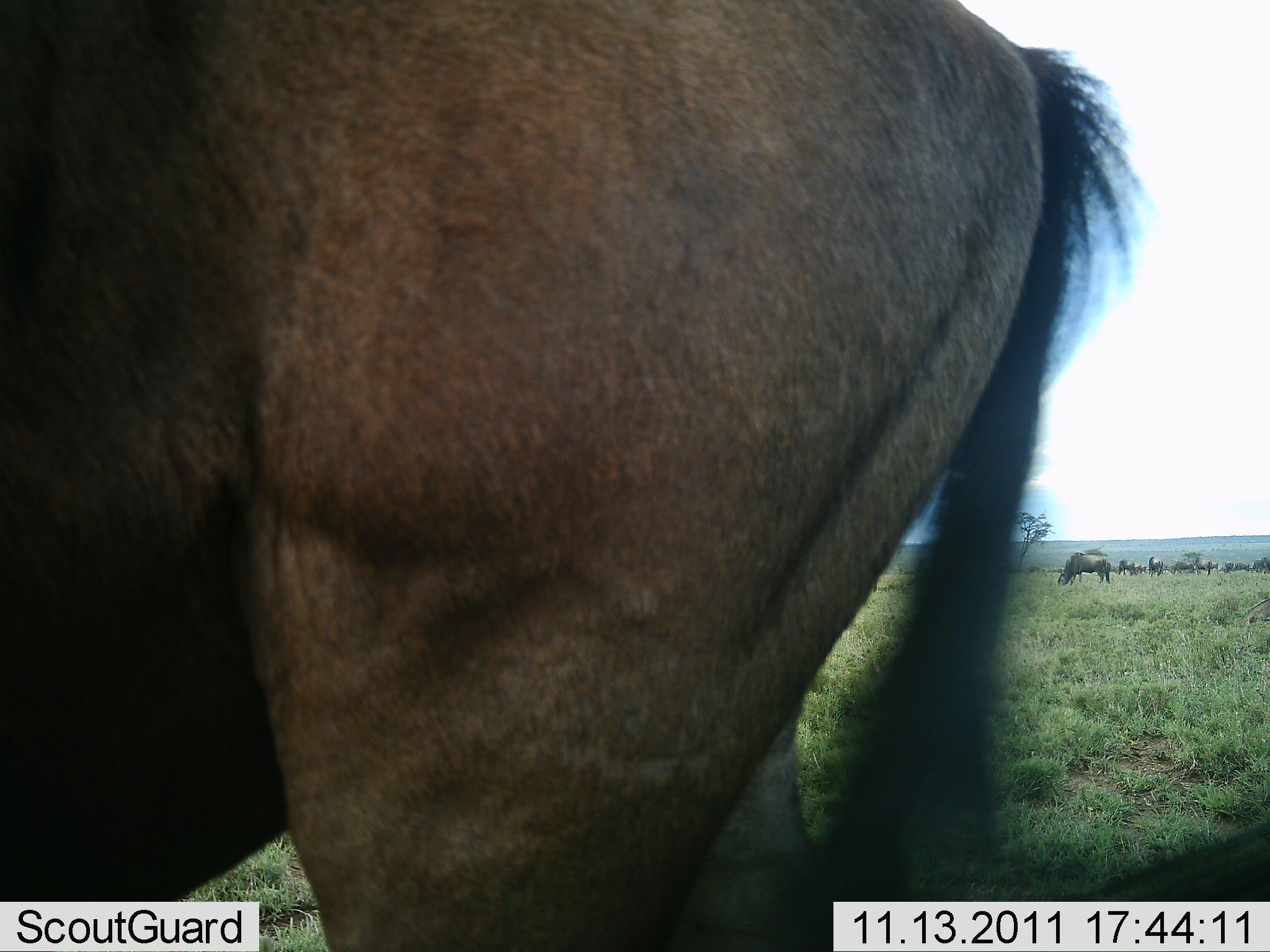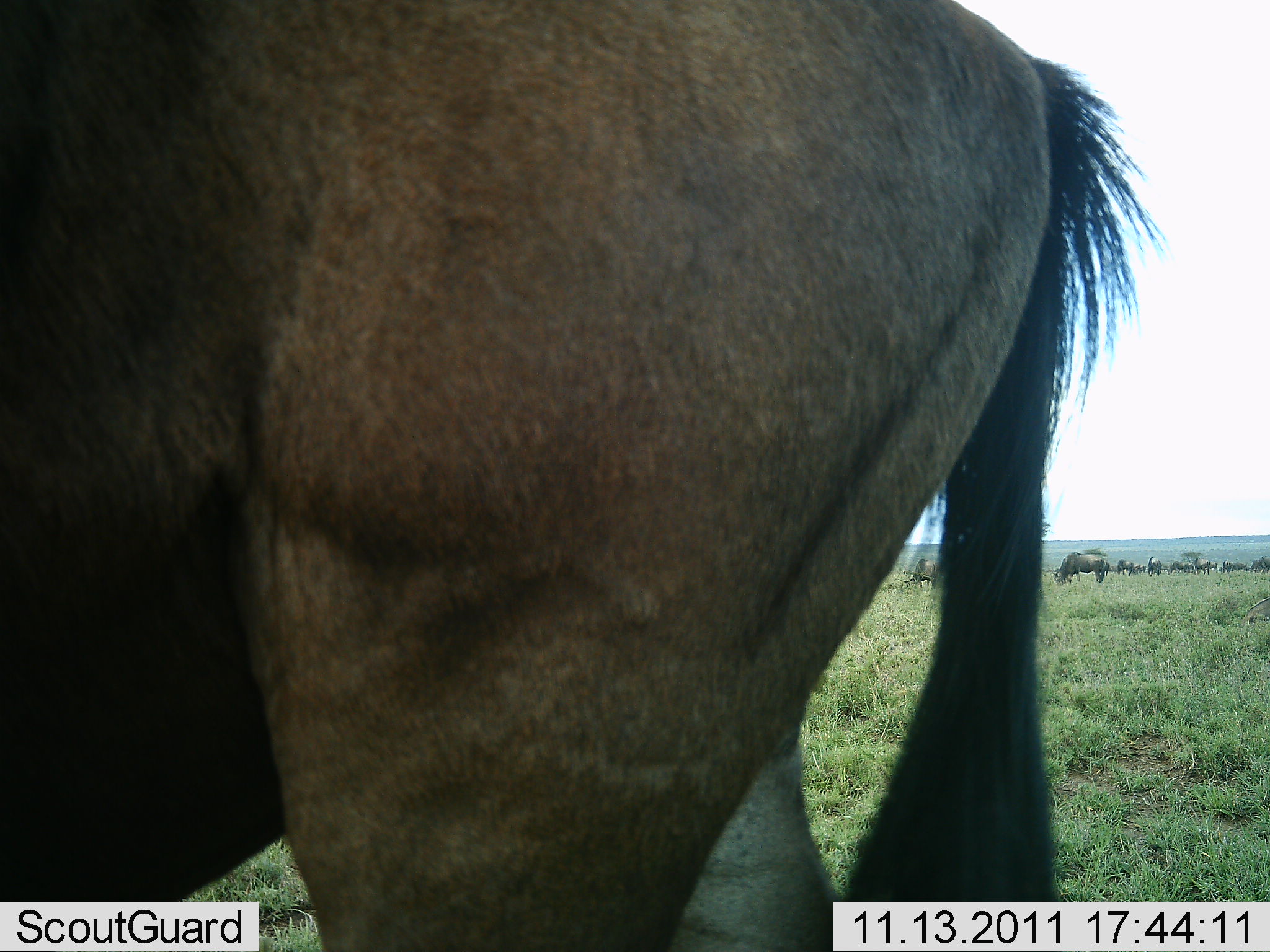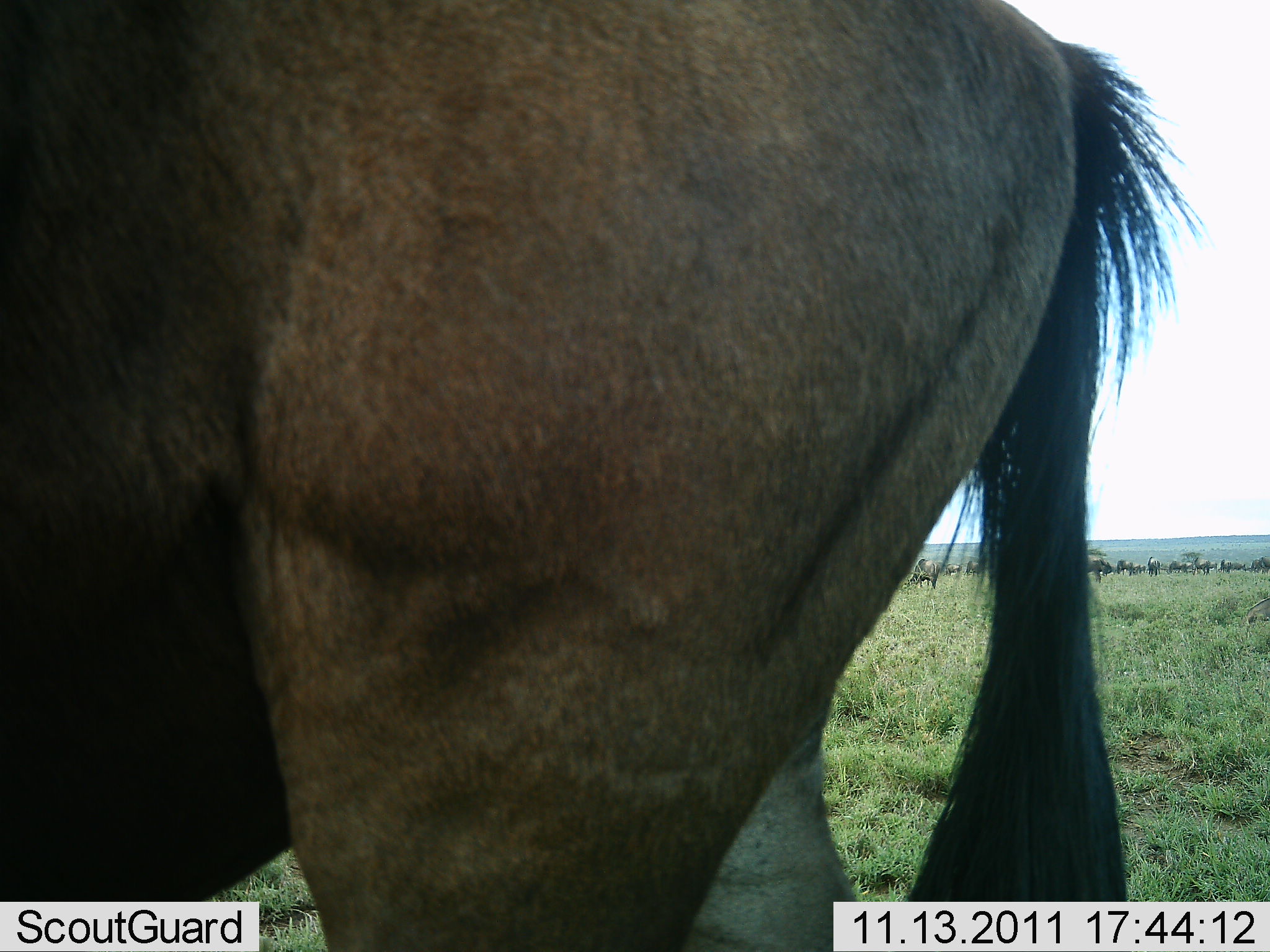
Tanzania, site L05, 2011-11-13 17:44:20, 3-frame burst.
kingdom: Animalia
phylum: Chordata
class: Mammalia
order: Artiodactyla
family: Bovidae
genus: Connochaetes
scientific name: Connochaetes taurinus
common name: blue wildebeest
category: wildebeest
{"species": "wildebeest (blue wildebeest) (Connochaetes taurinus)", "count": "11-50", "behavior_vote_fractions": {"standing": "58%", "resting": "8%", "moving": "0%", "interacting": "0%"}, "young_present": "0%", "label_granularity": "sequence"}